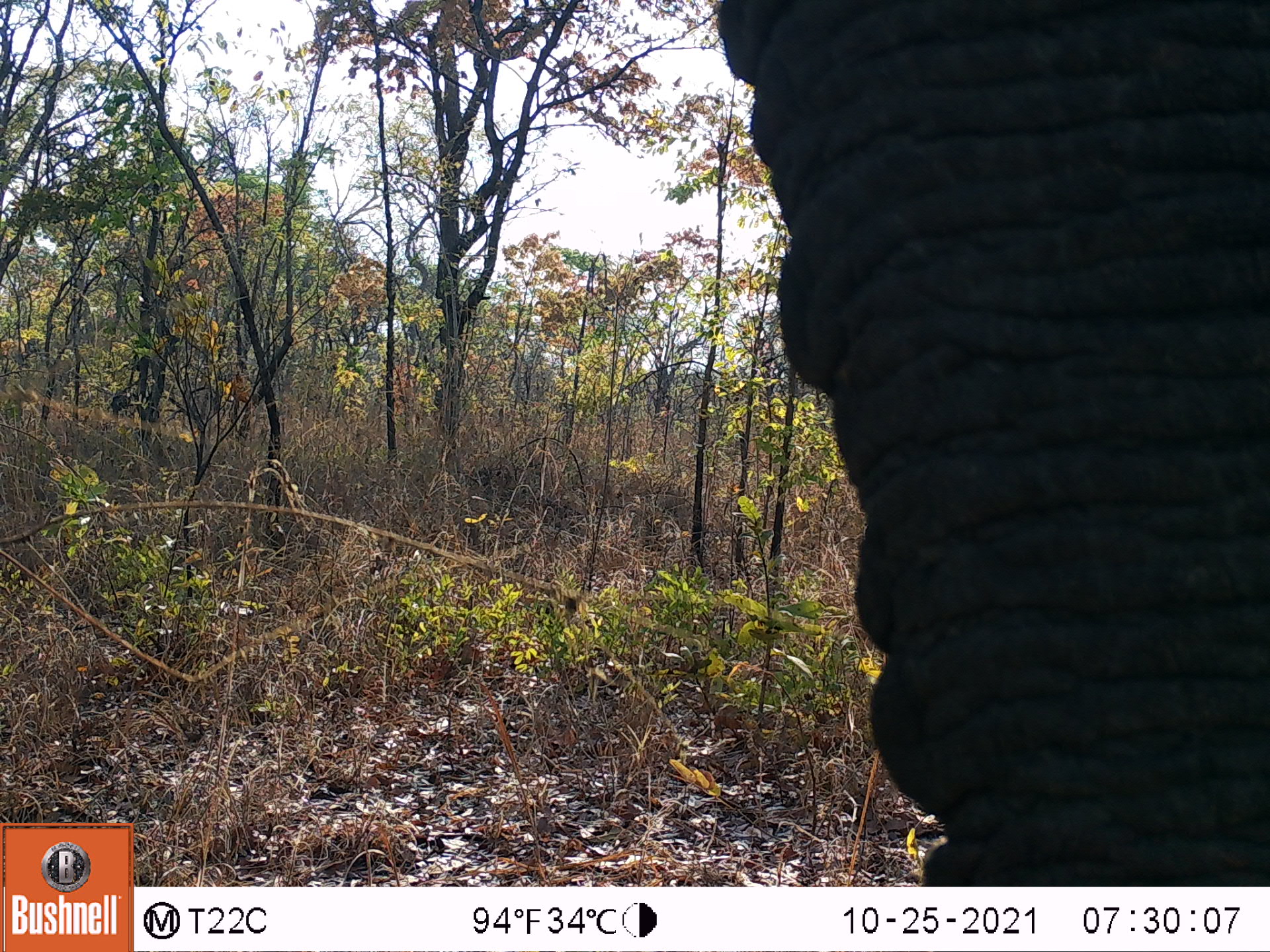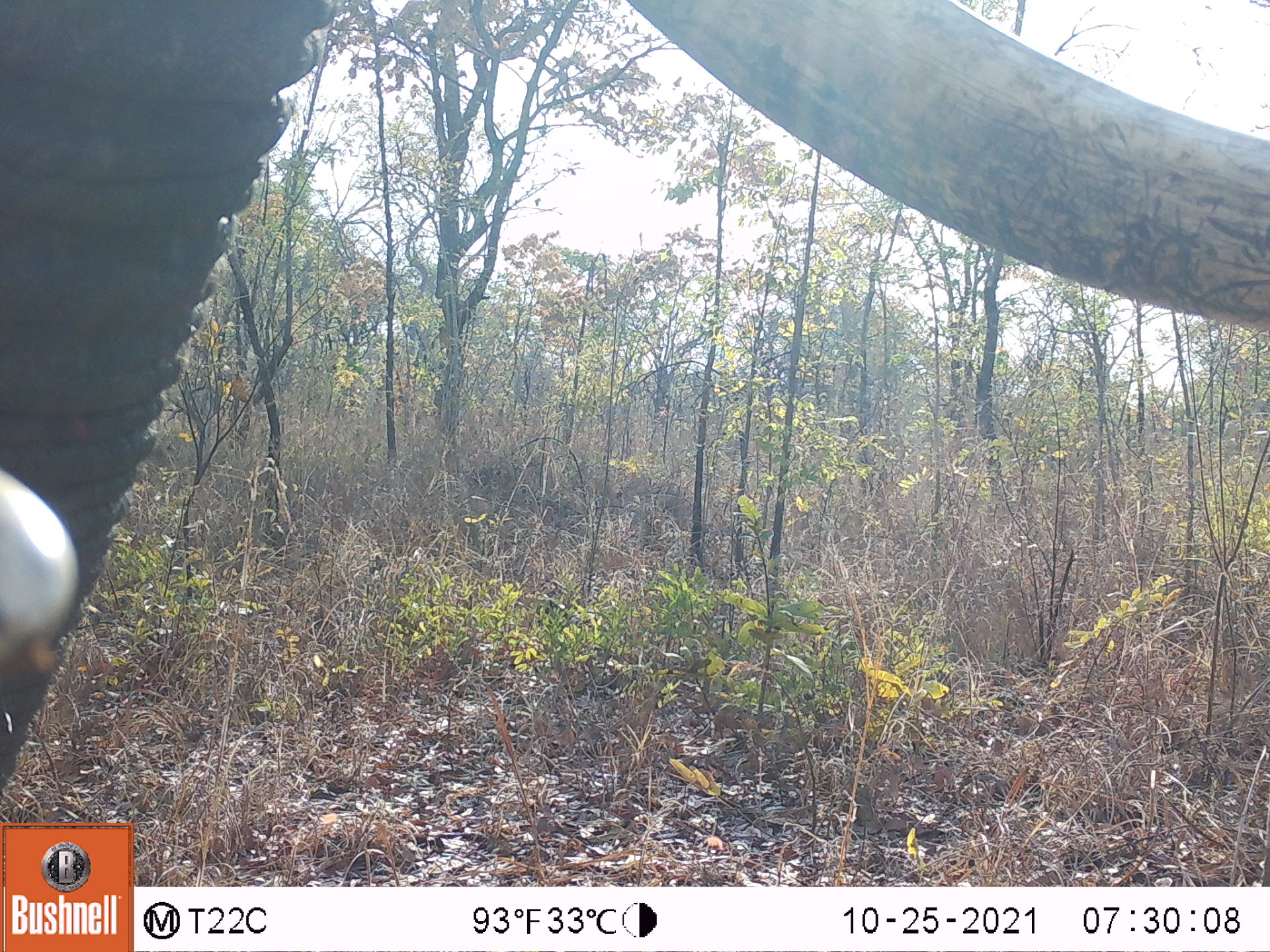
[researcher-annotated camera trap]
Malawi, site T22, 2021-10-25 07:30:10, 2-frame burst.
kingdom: Animalia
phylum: Chordata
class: Mammalia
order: Proboscidea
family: Elephantidae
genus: Loxodonta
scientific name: Loxodonta africana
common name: african savanna elephant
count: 1